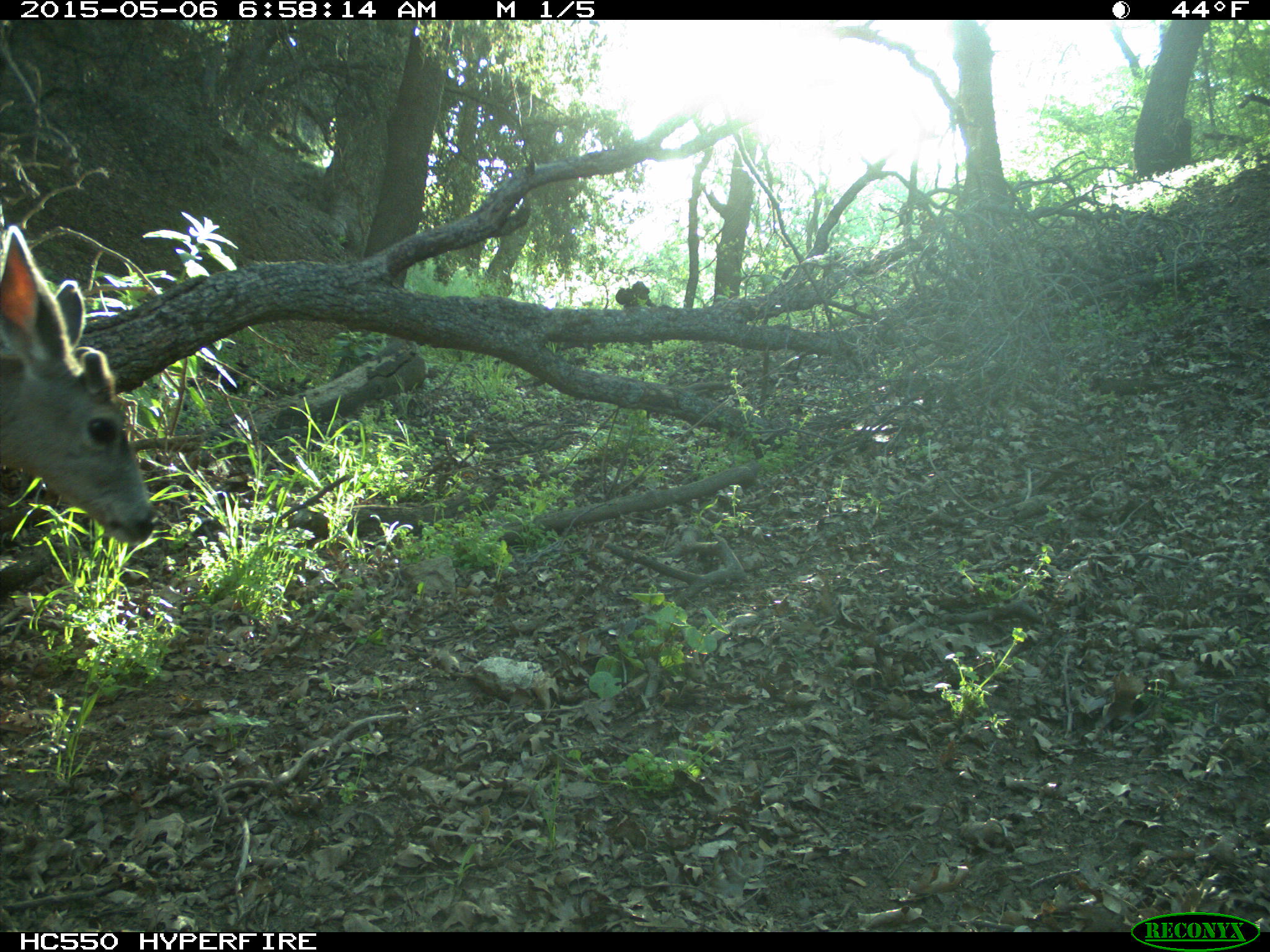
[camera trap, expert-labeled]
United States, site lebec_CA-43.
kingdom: Animalia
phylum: Chordata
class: Mammalia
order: Artiodactyla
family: Cervidae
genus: Odocoileus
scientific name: Odocoileus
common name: deer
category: unidentified deer